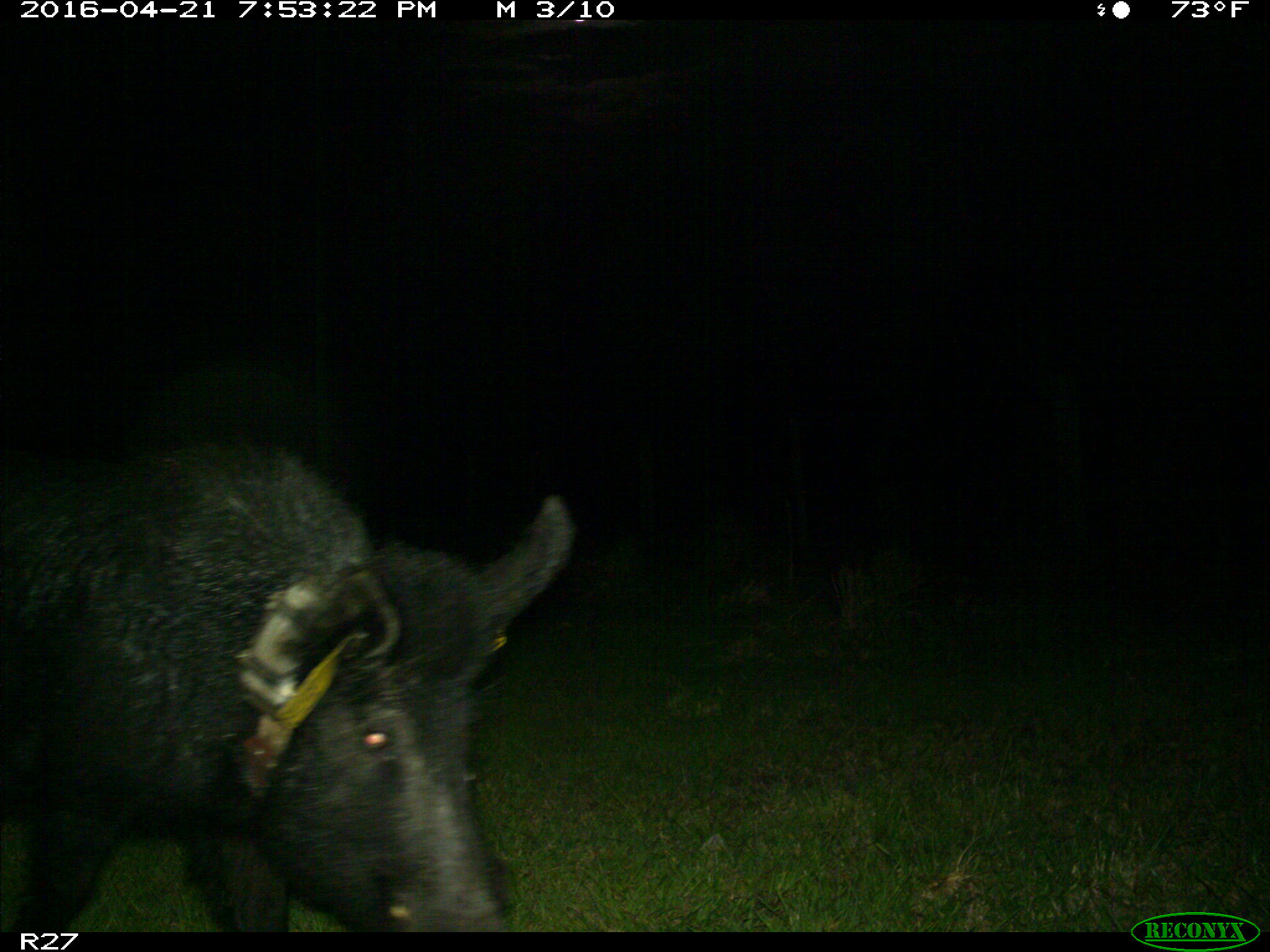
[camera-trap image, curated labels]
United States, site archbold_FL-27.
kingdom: Animalia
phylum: Chordata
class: Mammalia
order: Artiodactyla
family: Suidae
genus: Sus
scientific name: Sus scrofa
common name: wild boar